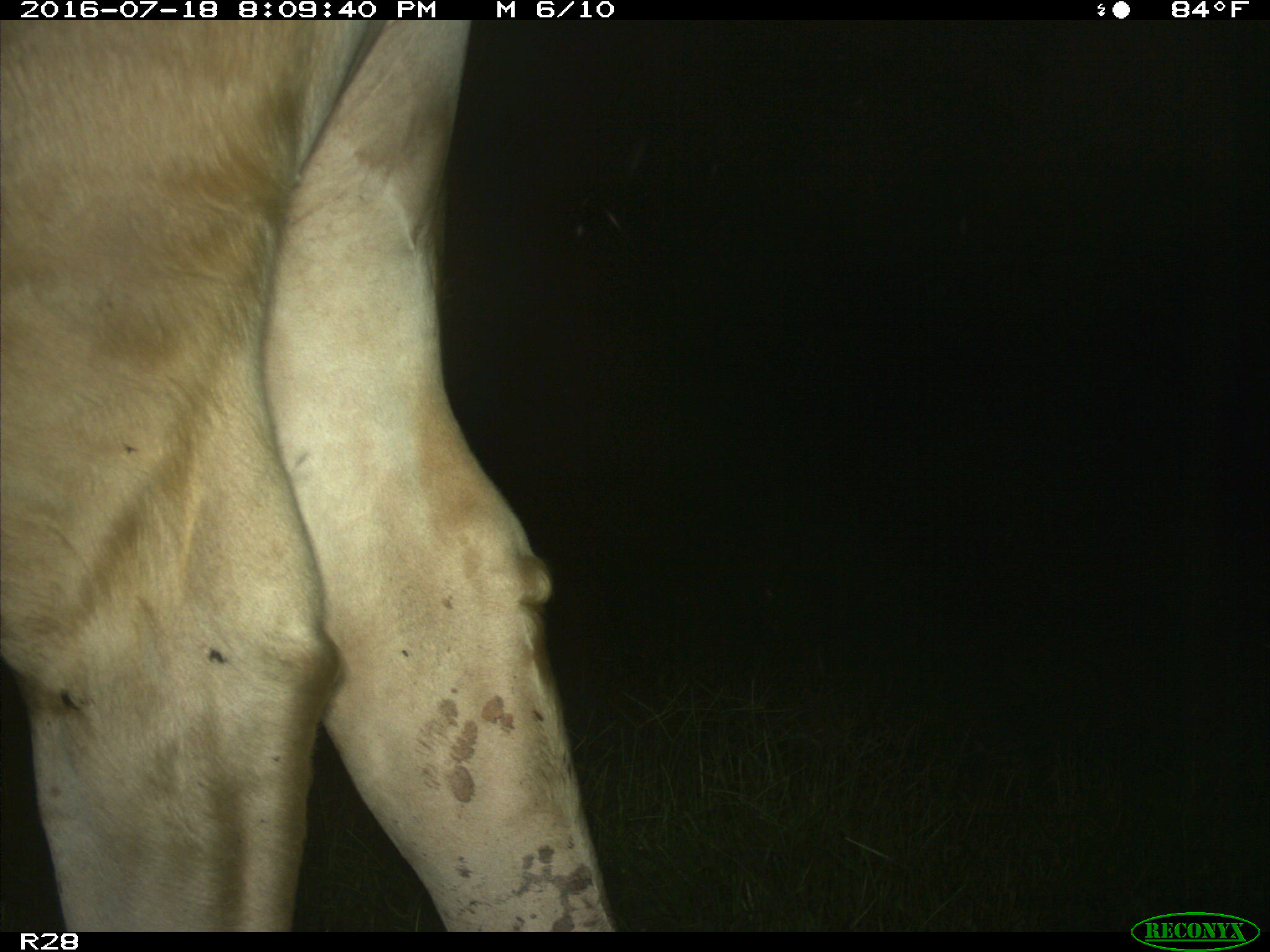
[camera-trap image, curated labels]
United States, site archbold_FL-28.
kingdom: Animalia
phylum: Chordata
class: Mammalia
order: Artiodactyla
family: Bovidae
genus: Bos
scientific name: Bos taurus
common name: domestic cow